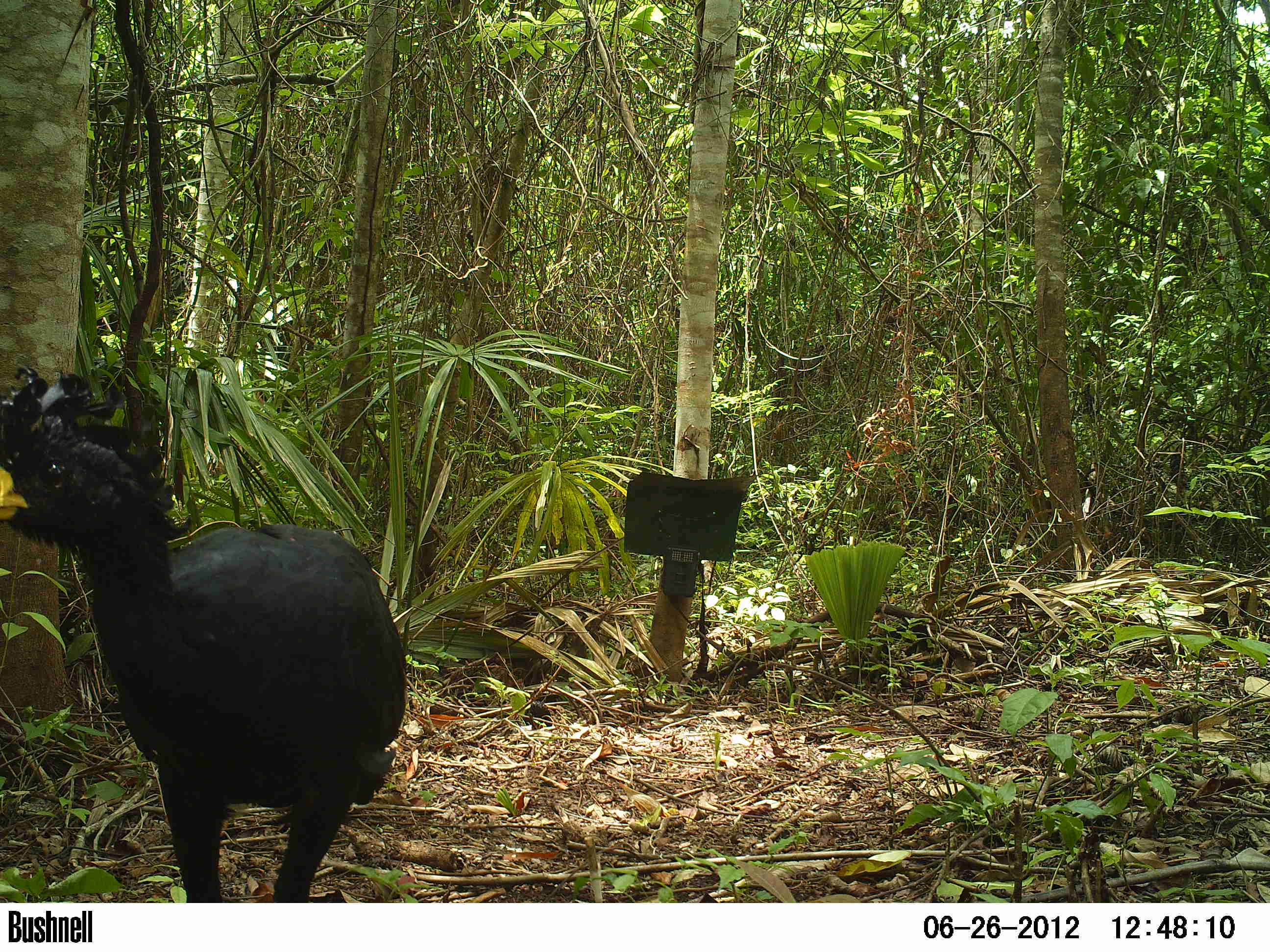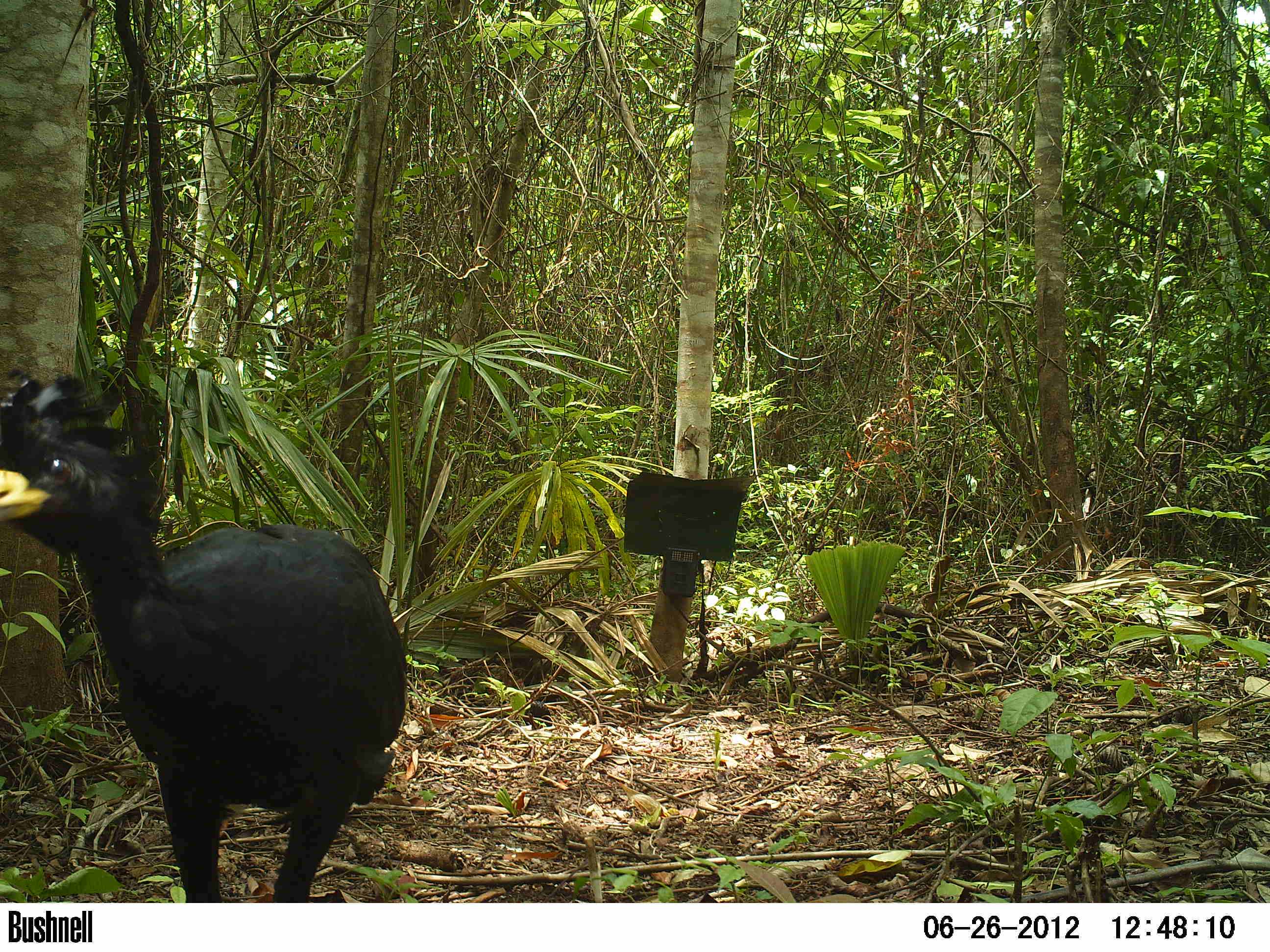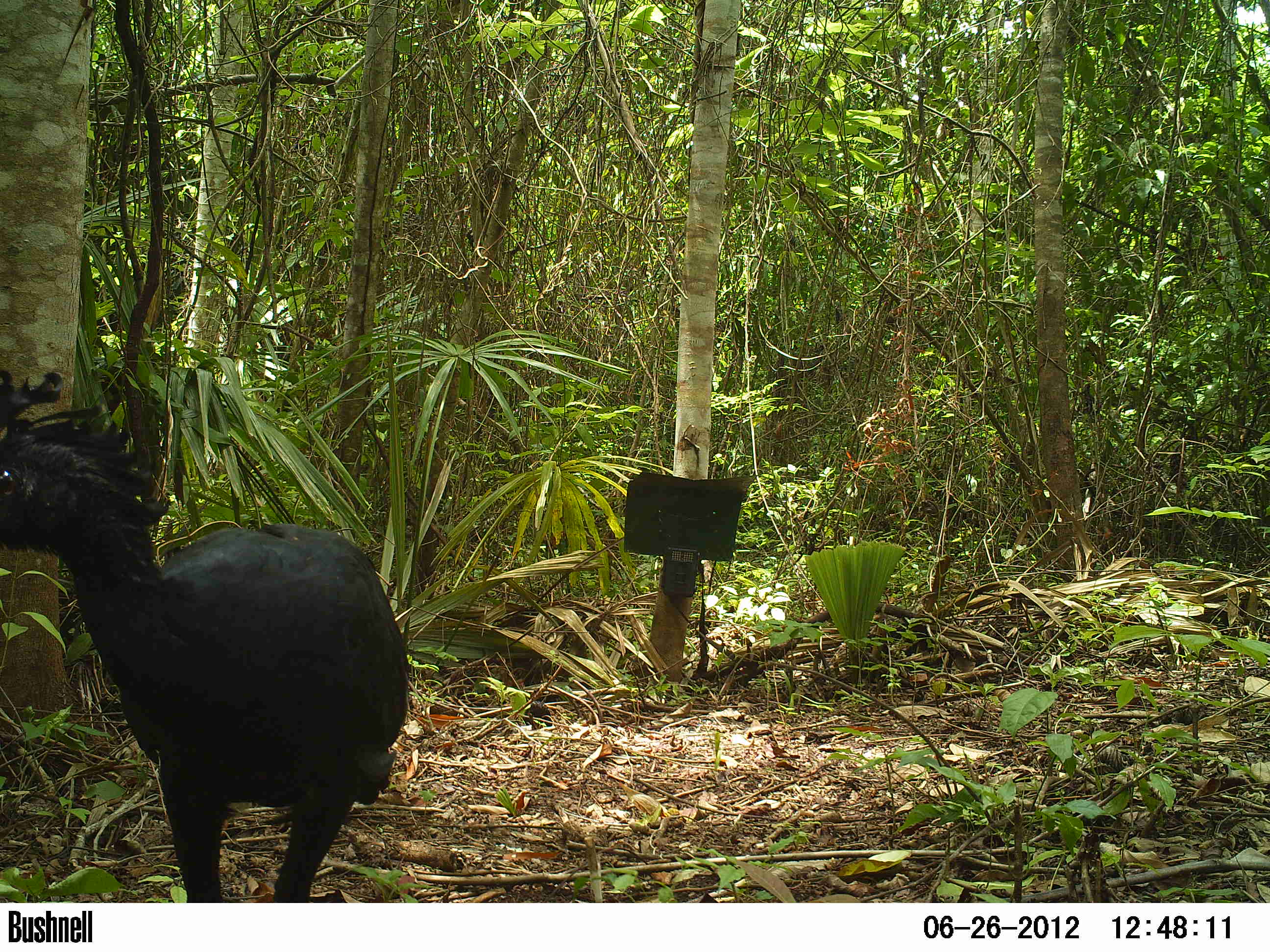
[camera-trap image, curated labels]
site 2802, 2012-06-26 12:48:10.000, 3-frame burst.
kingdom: Animalia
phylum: Chordata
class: Aves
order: Galliformes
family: Cracidae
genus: Crax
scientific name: Crax rubra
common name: great curassow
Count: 4.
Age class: adult.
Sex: male.